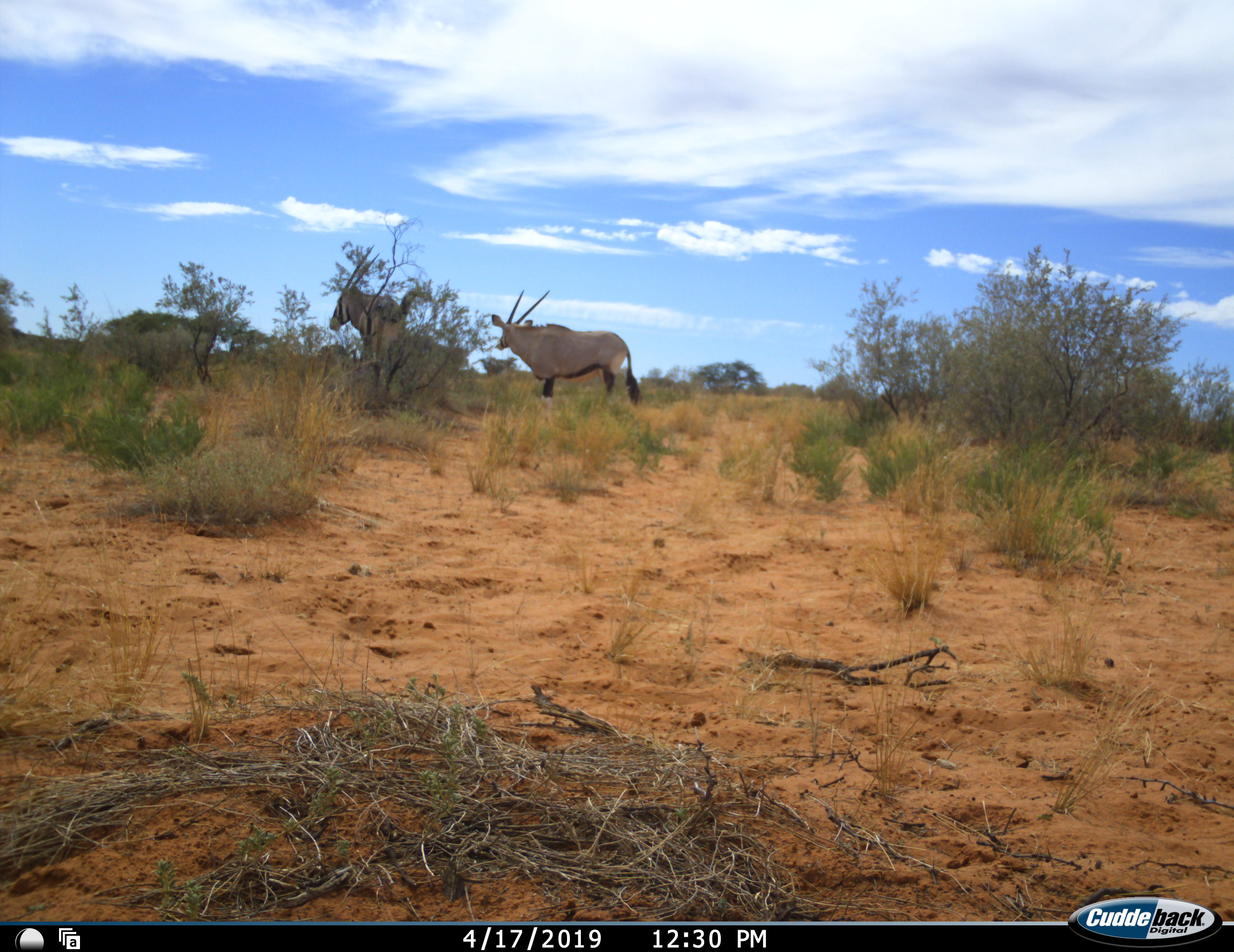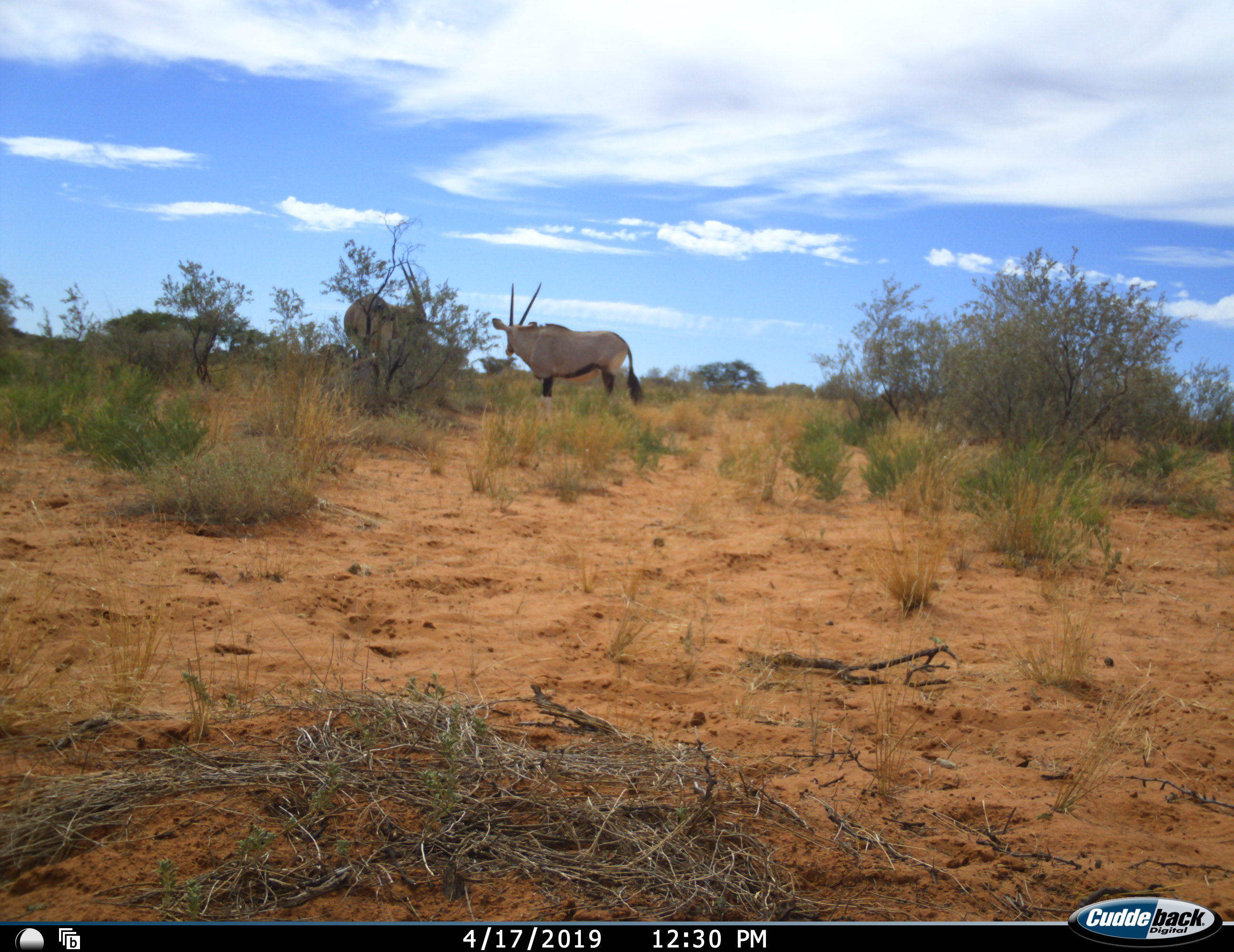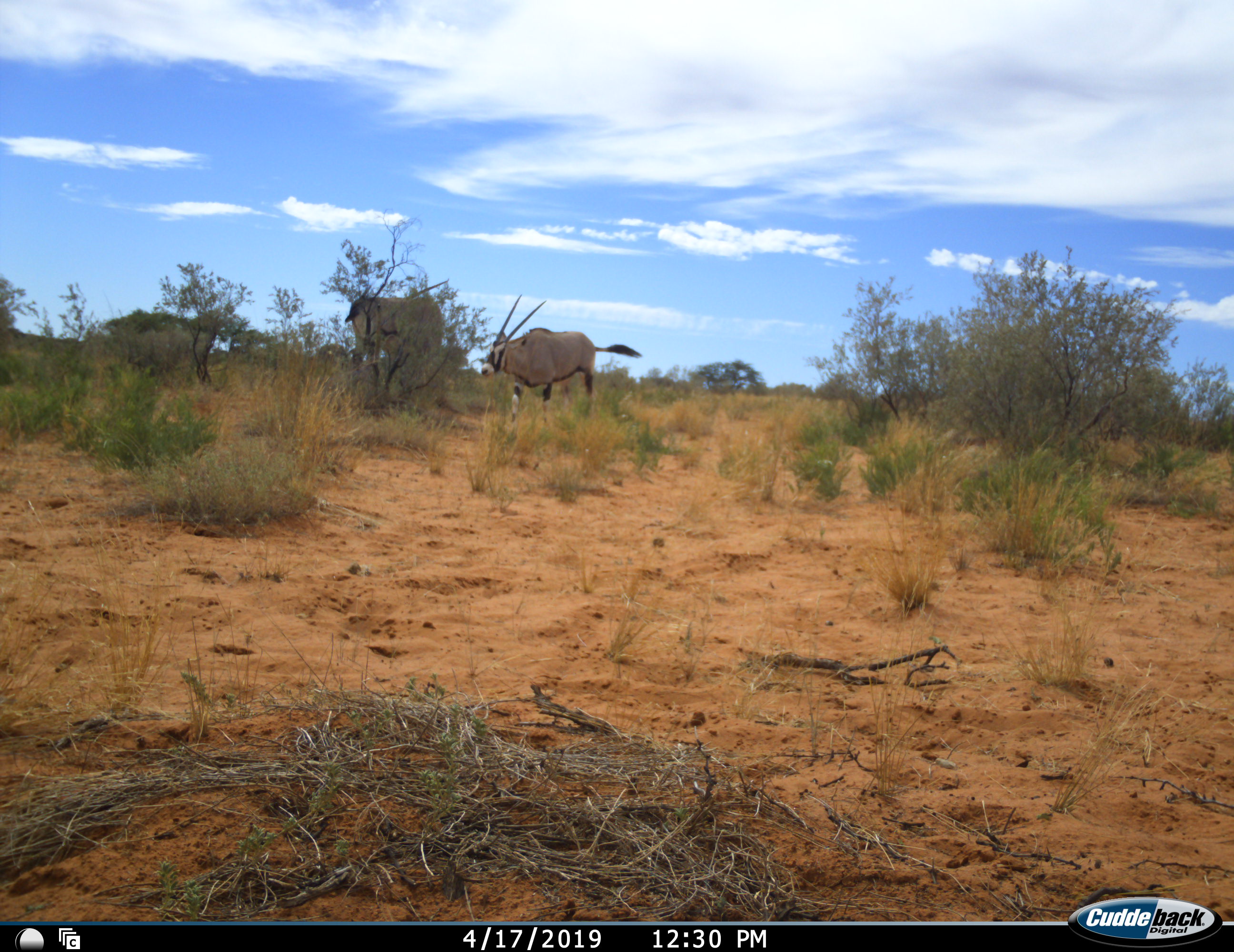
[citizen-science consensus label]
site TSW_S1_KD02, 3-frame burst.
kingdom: Animalia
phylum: Chordata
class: Mammalia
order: Artiodactyla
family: Bovidae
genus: Oryx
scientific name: Oryx gazella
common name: gemsbok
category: oryx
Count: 2.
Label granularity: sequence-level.